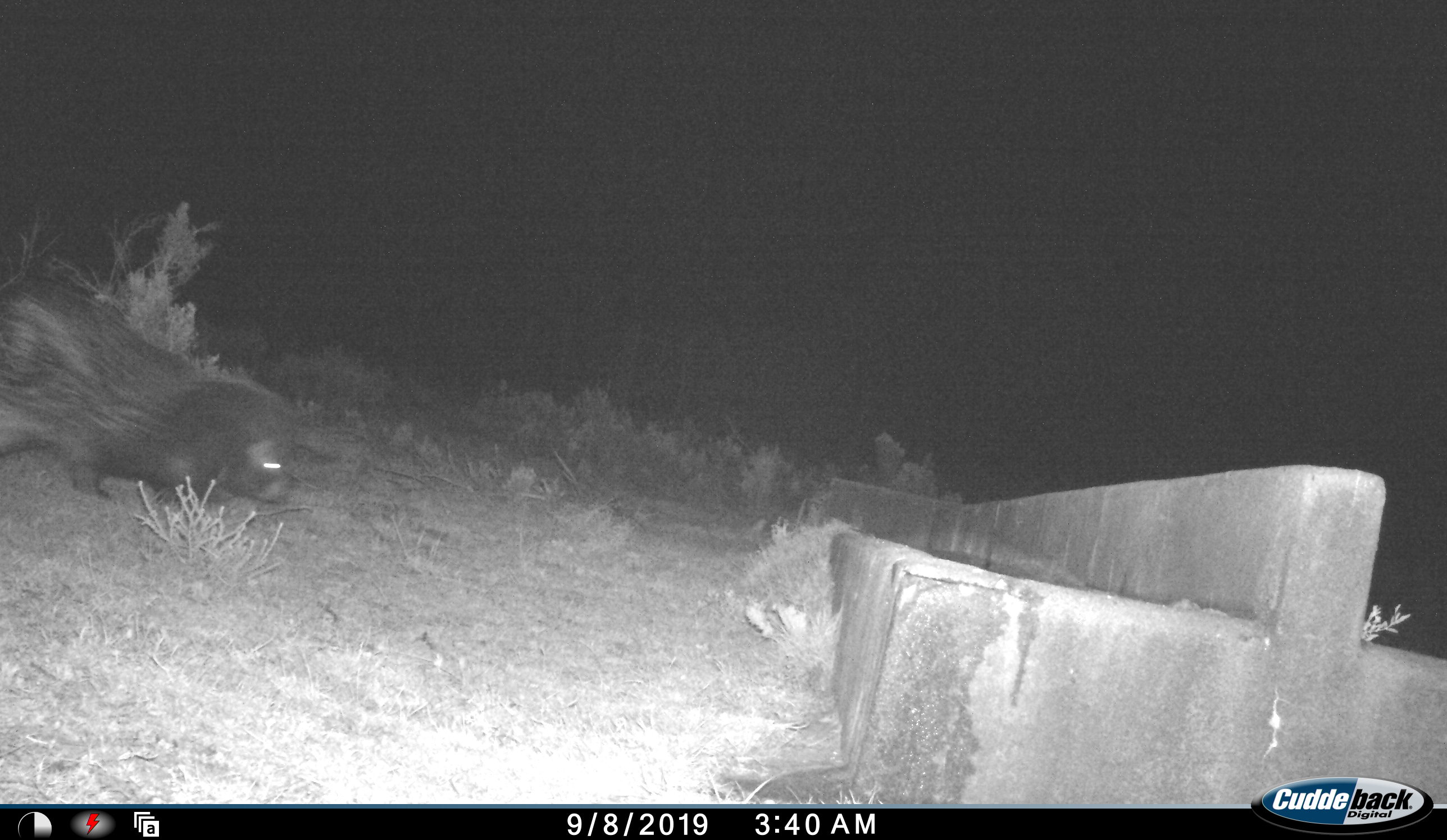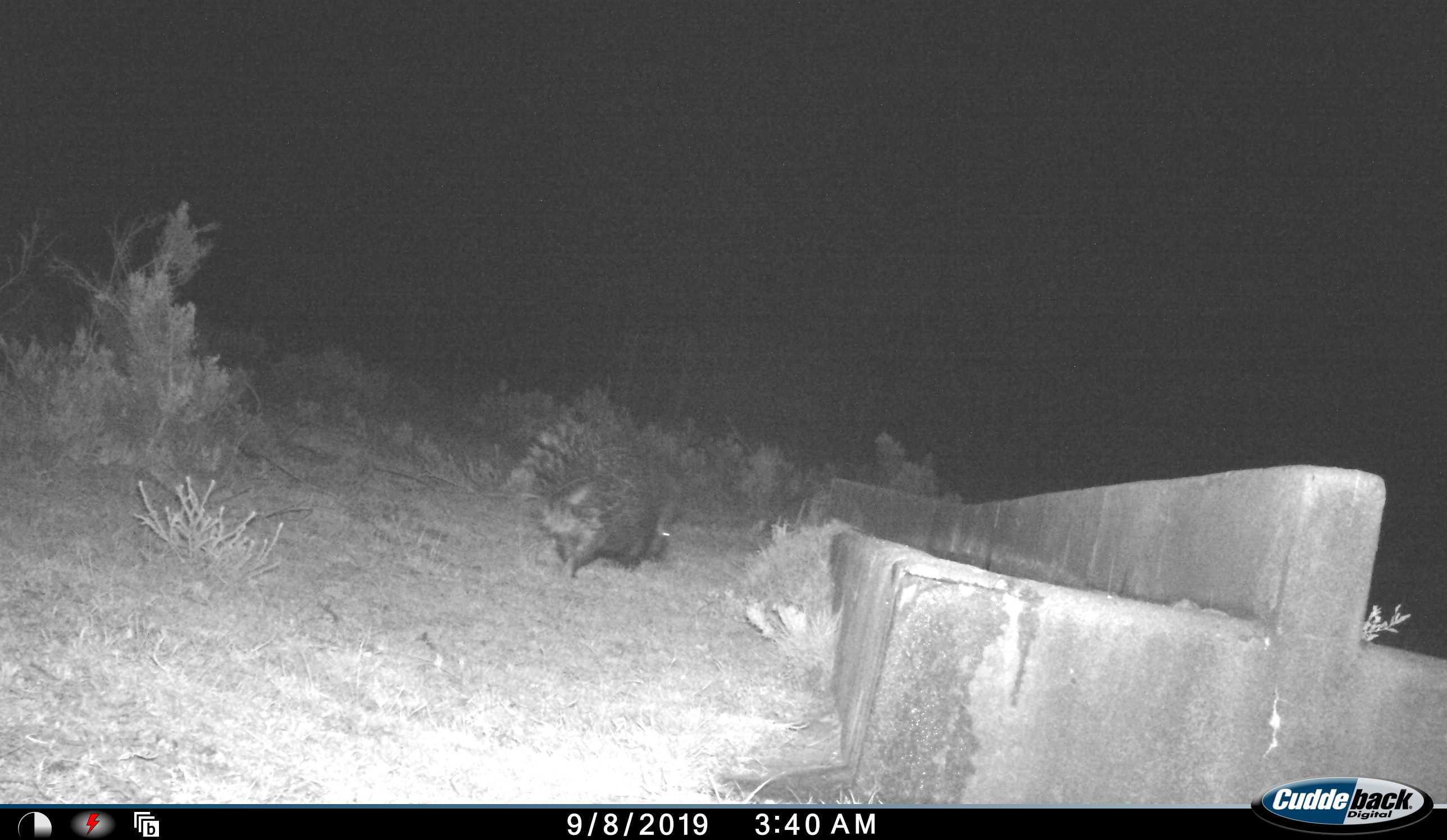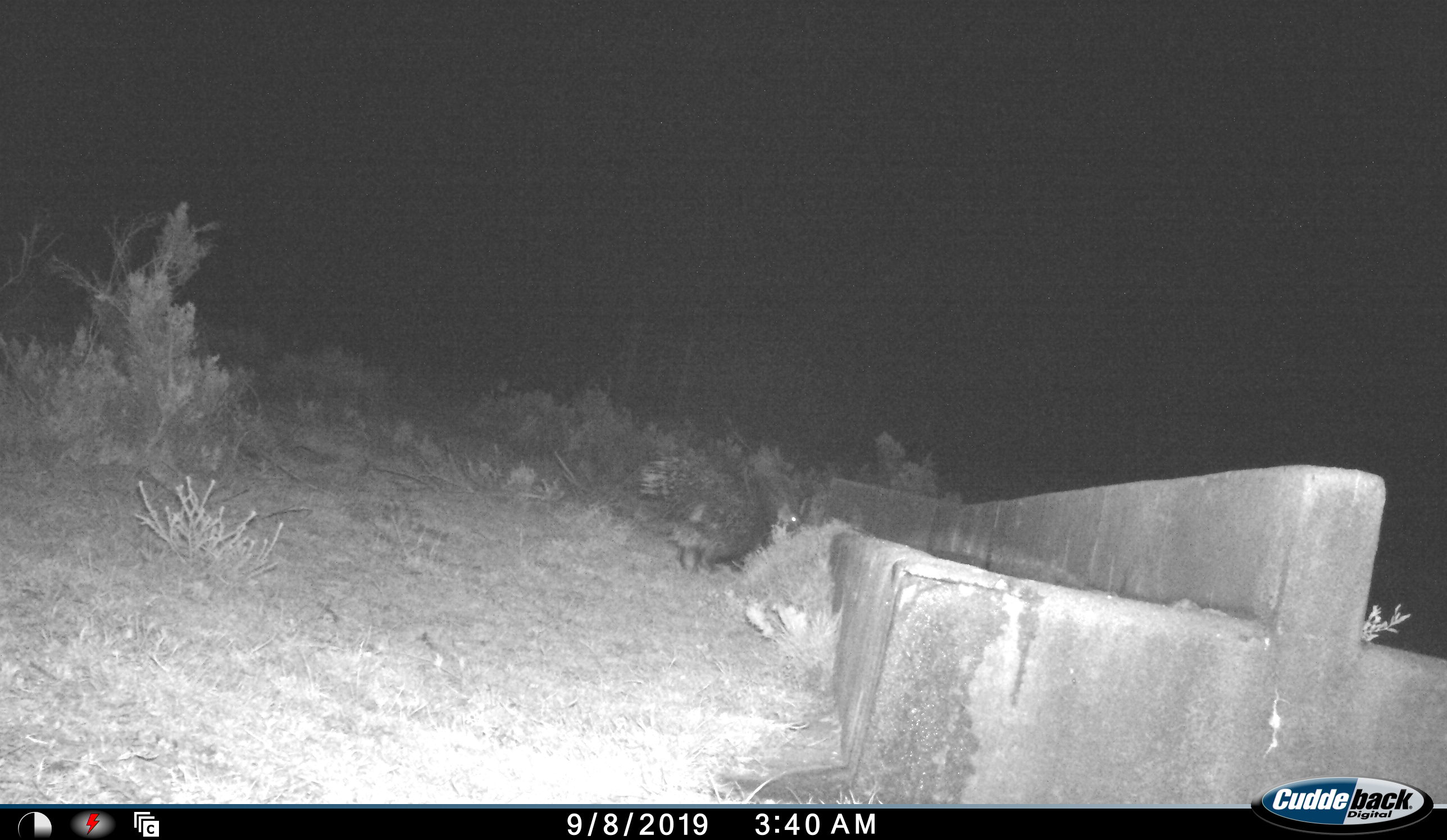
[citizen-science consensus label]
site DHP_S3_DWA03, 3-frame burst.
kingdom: Animalia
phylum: Chordata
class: Mammalia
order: Rodentia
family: Hystricidae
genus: Hystrix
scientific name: Hystrix cristata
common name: crested porcupine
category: porcupine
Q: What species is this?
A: Porcupine (crested porcupine) (Hystrix cristata).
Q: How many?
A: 1.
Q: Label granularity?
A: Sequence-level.